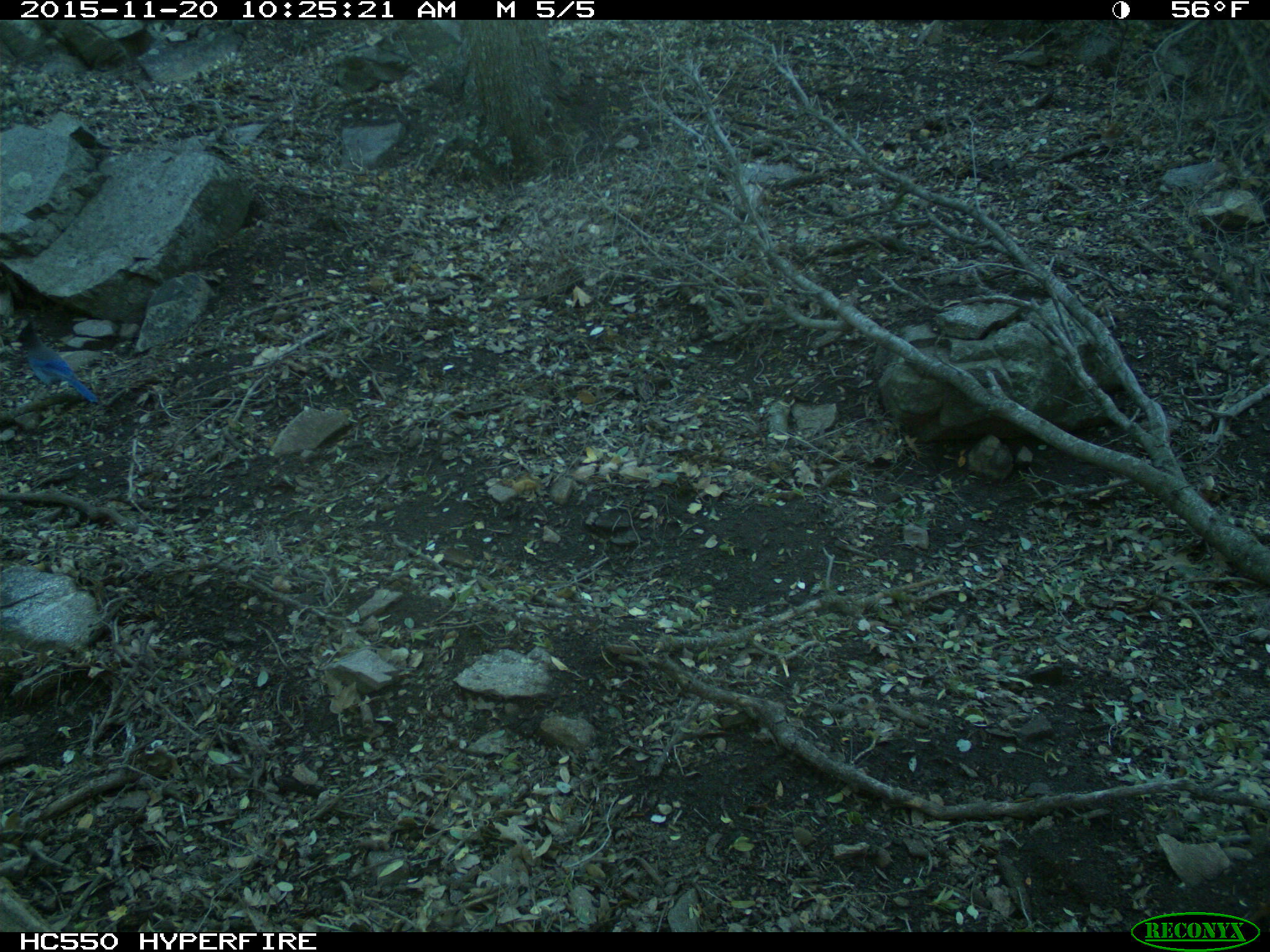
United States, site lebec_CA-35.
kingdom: Animalia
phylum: Chordata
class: Aves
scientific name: Aves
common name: birds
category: unidentified bird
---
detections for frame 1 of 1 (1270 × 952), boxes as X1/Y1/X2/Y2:
animal: 14/321/100/407